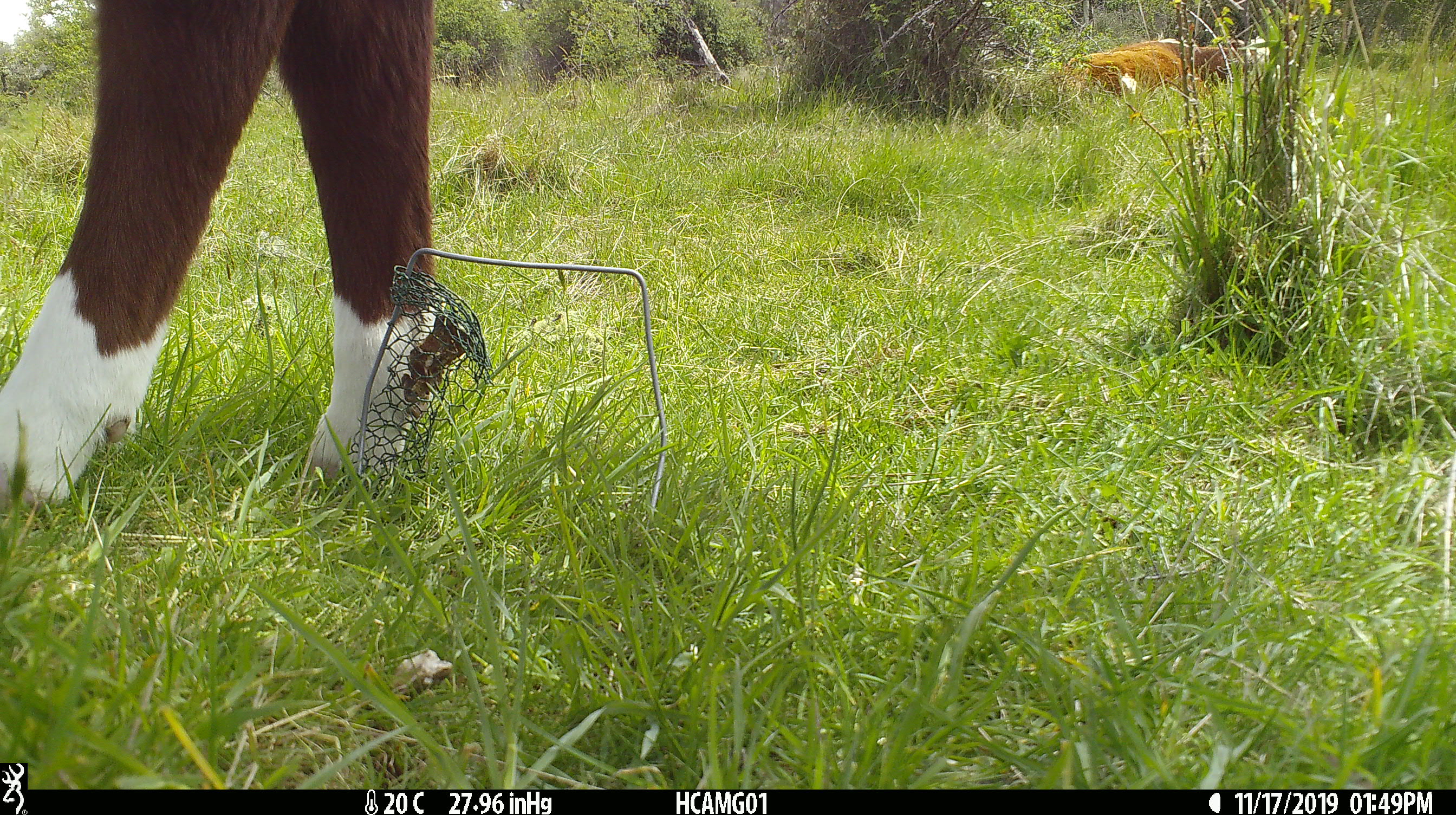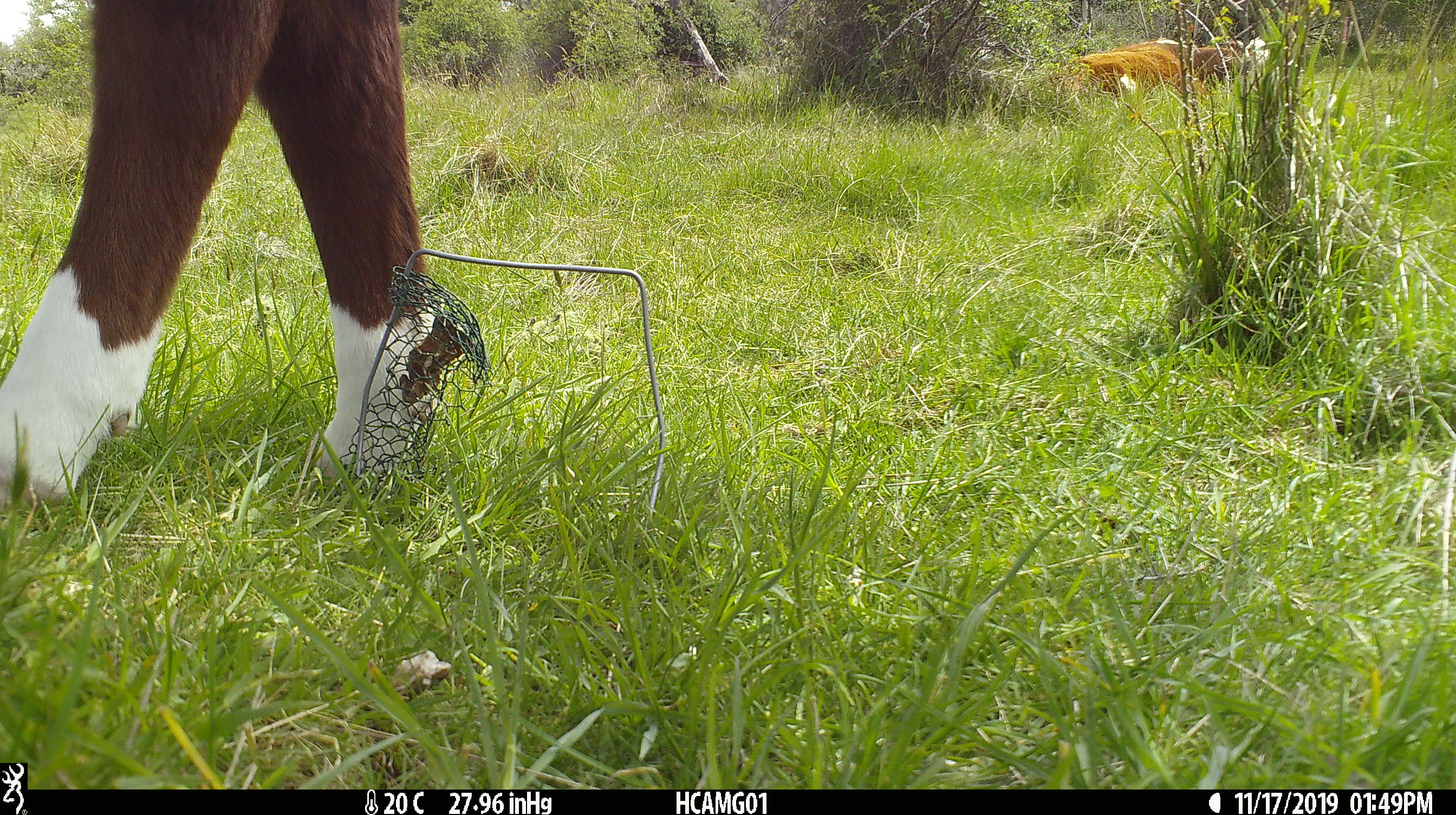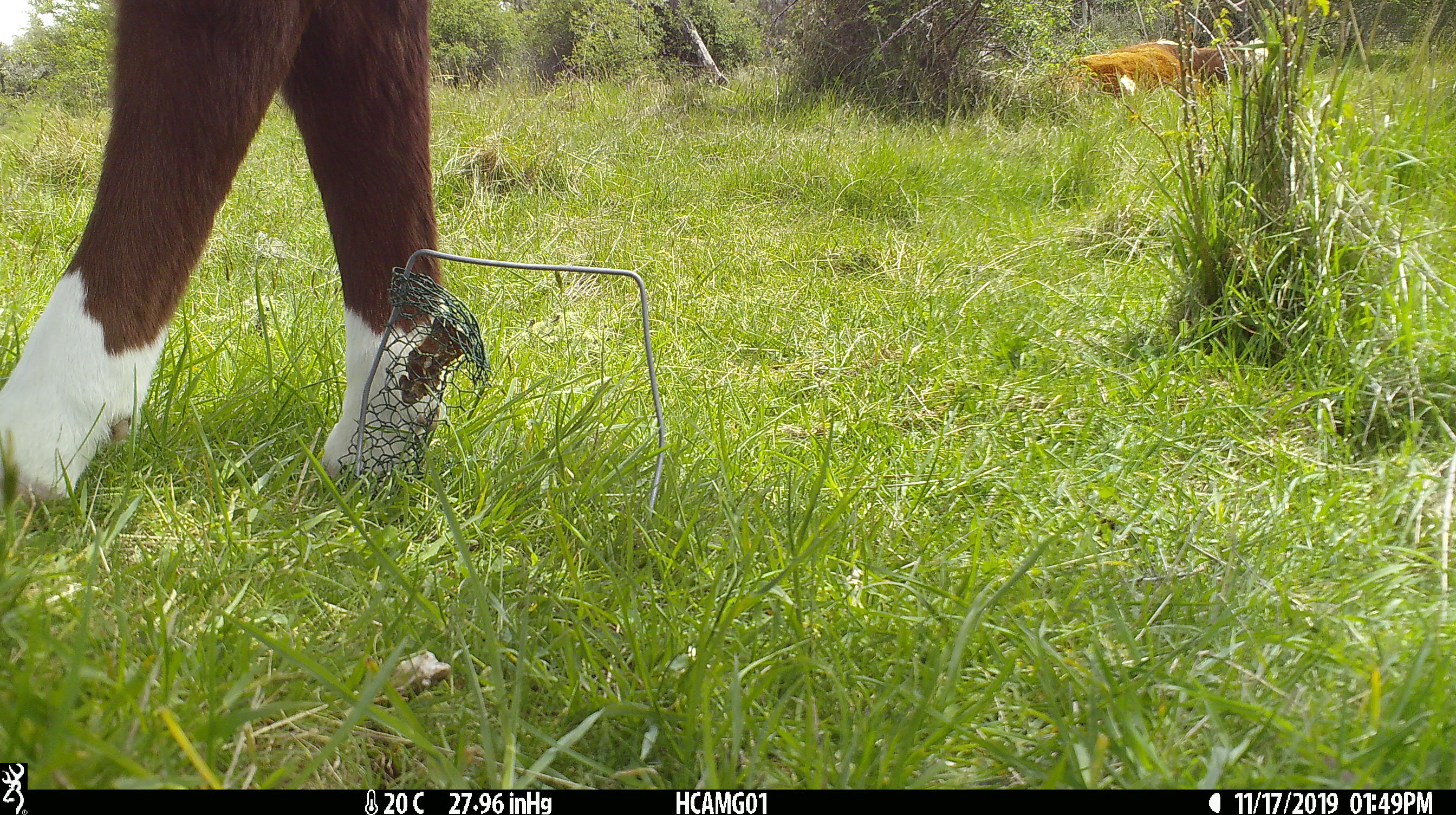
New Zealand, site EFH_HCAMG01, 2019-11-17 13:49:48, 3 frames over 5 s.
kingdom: Animalia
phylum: Chordata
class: Mammalia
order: Artiodactyla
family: Bovidae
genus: Bos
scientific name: Bos taurus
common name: domestic cow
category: cow